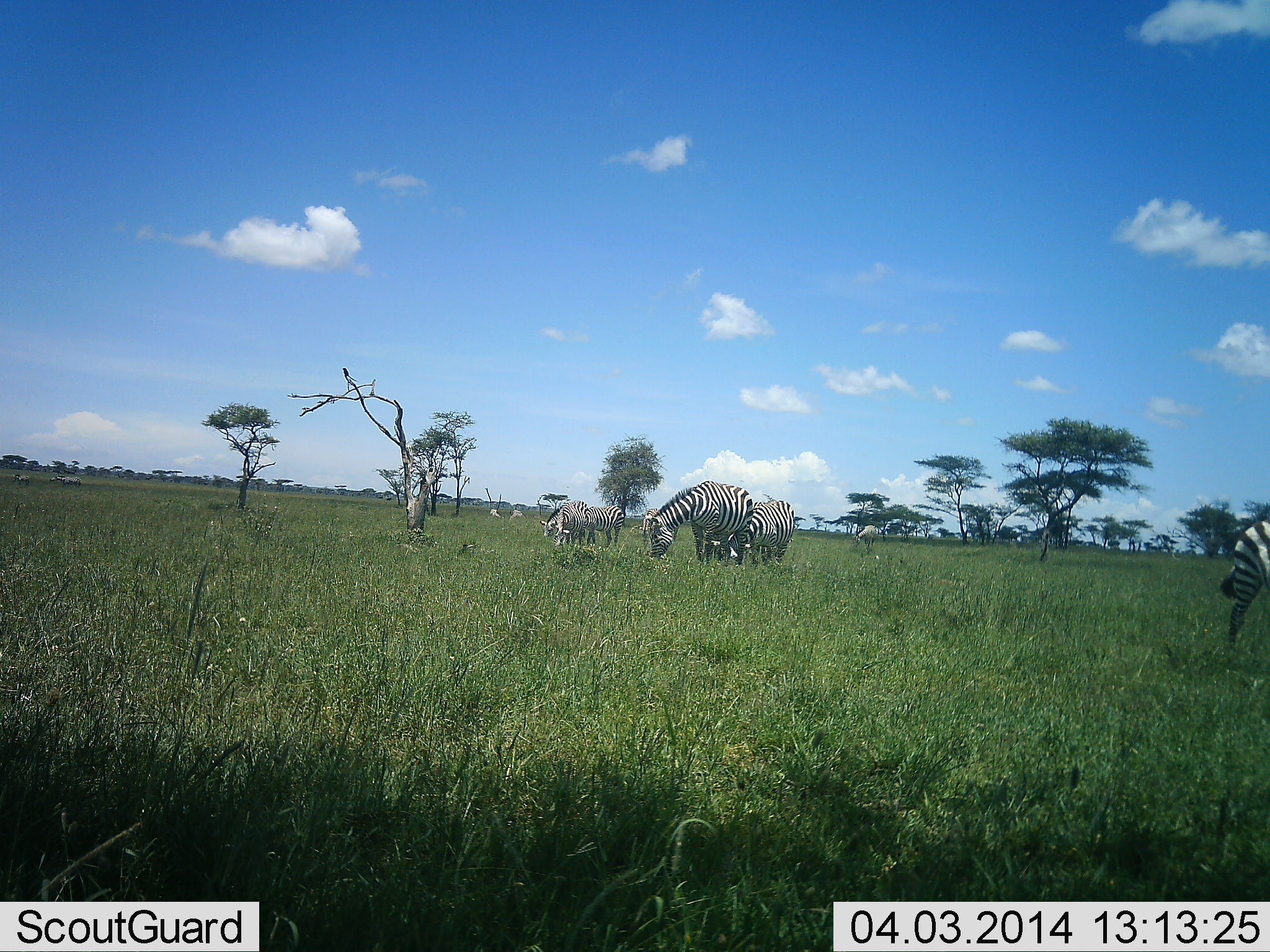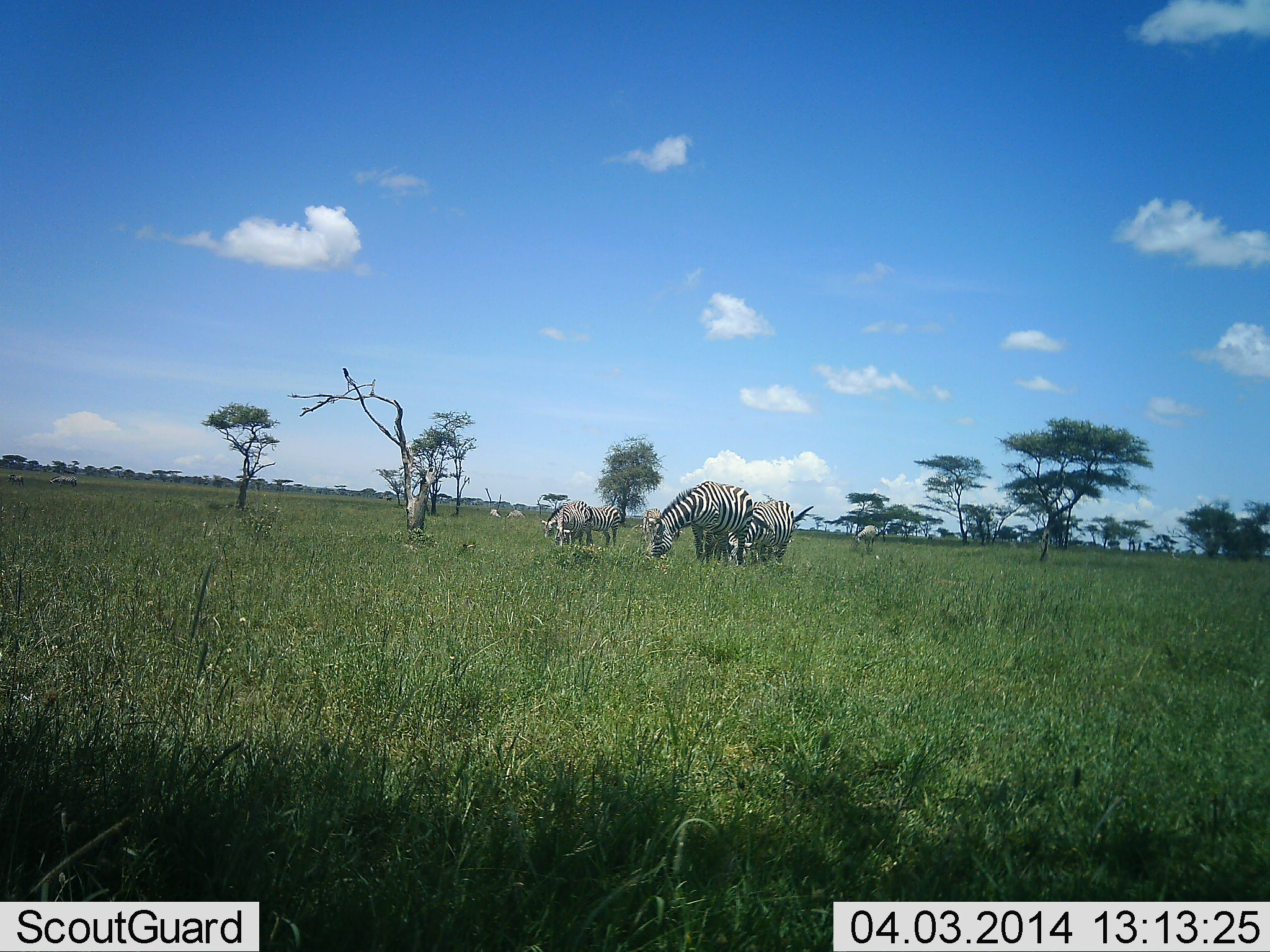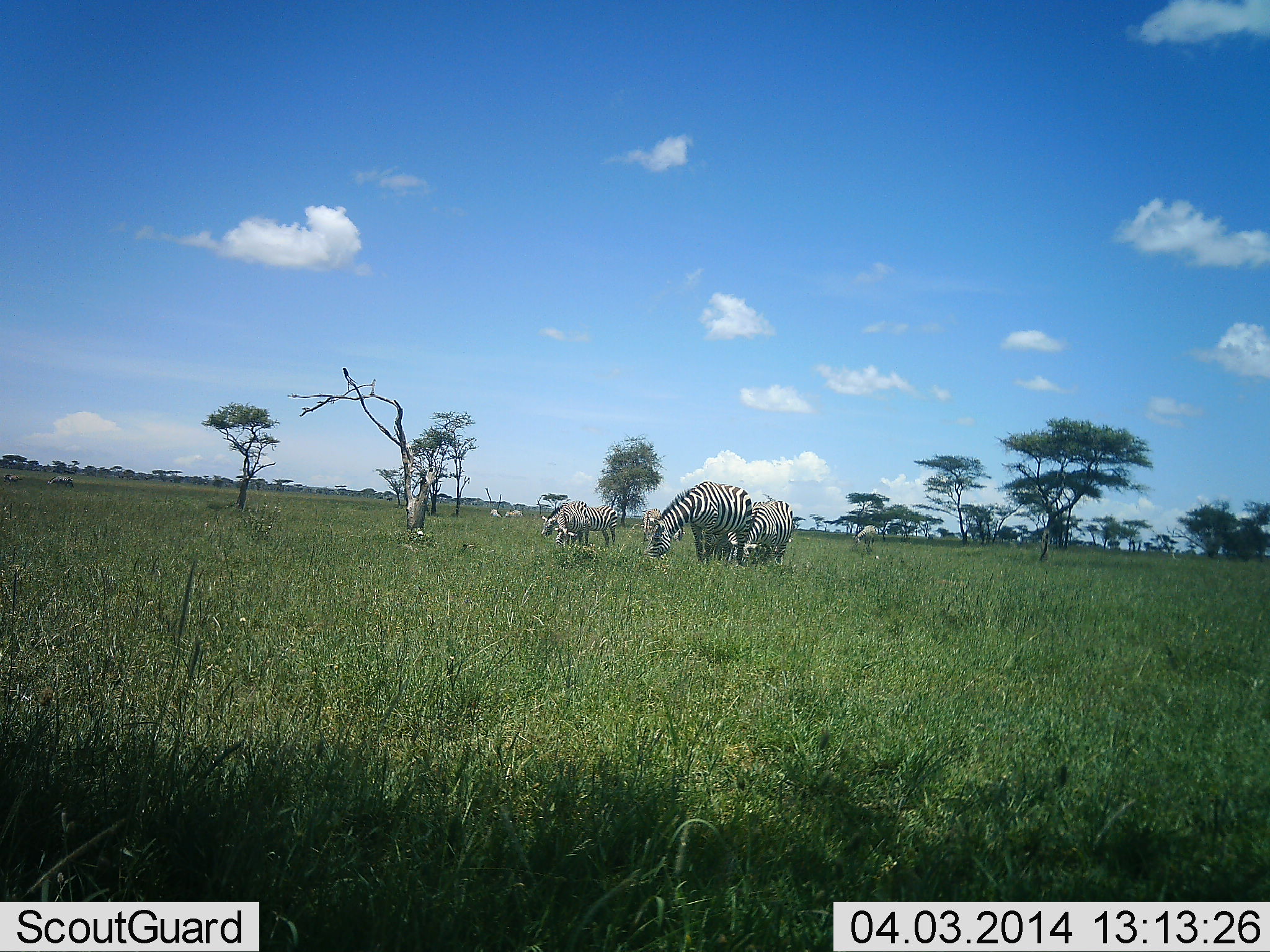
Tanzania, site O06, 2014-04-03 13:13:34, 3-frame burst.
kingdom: Animalia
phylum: Chordata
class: Mammalia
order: Perissodactyla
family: Equidae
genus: Equus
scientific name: Equus quagga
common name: plains zebra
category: zebra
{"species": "zebra (plains zebra) (Equus quagga)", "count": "5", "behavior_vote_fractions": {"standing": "30%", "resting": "10%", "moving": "50%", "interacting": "10%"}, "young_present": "0%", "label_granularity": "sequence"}